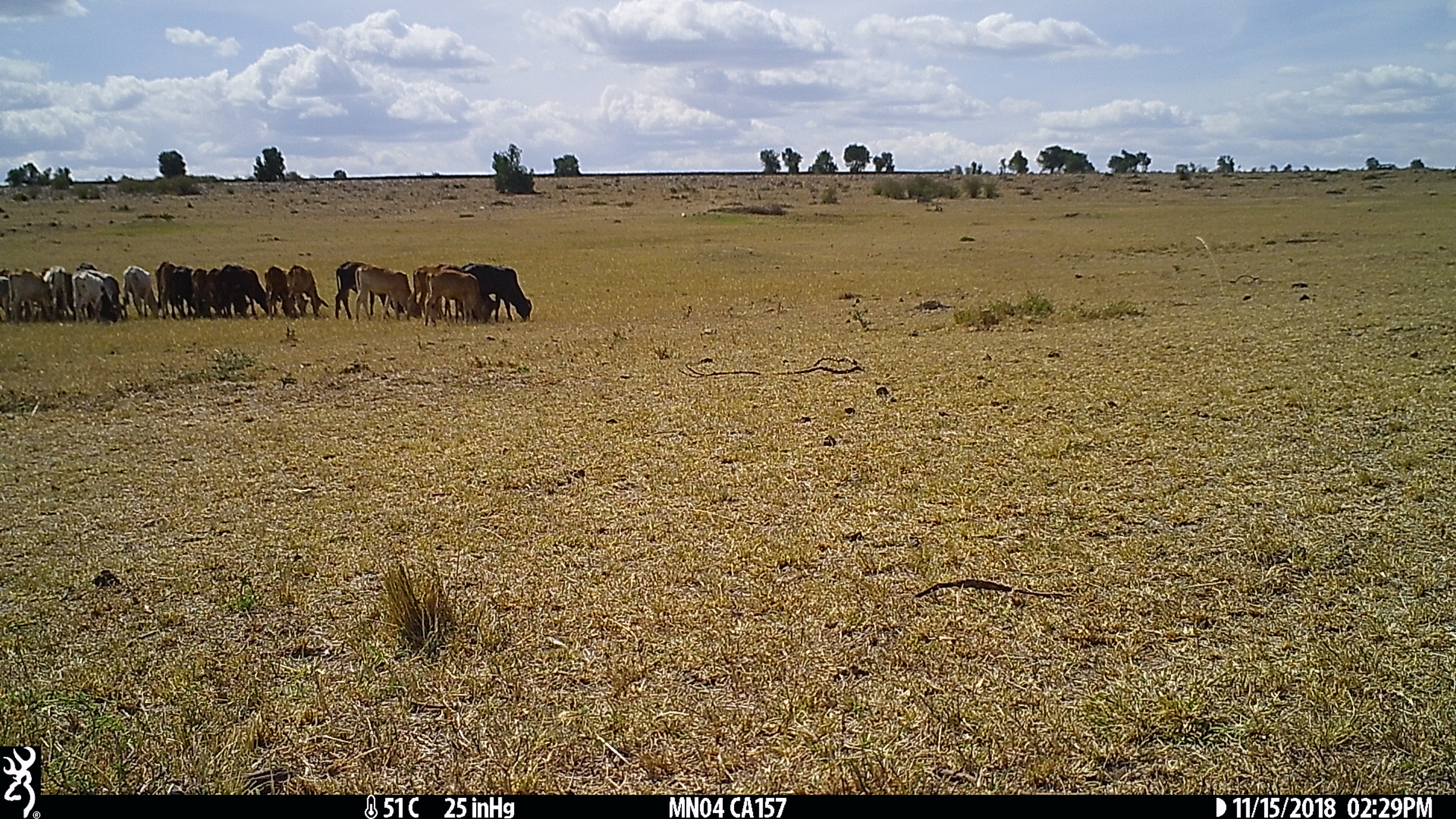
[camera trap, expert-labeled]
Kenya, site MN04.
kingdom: Animalia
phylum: Chordata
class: Mammalia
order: Artiodactyla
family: Bovidae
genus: Bos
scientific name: Bos taurus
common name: cattle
Cattle (Bos taurus).